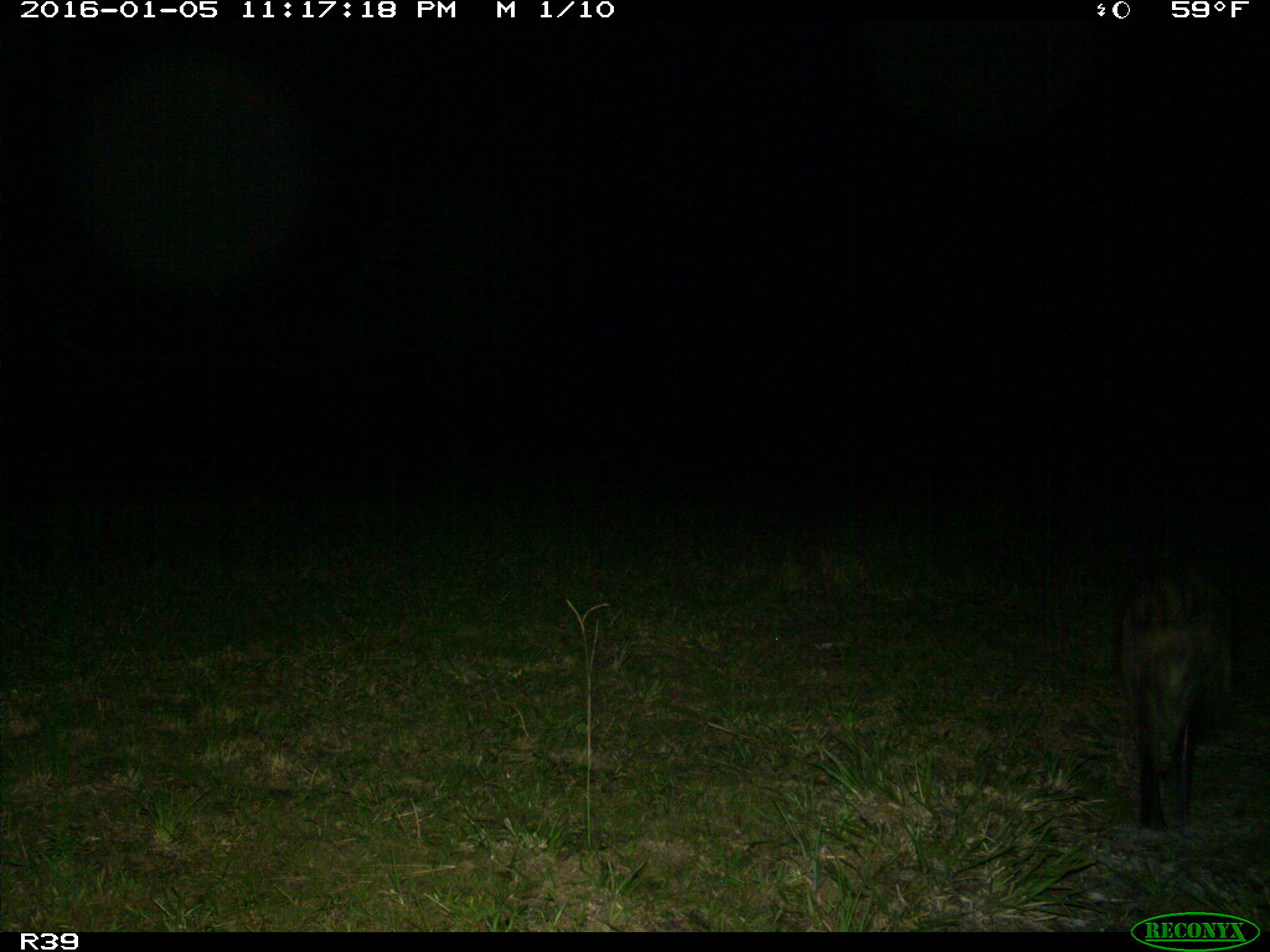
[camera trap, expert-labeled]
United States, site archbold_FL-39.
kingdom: Animalia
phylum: Chordata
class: Mammalia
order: Carnivora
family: Procyonidae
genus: Procyon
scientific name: Procyon lotor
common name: common raccoon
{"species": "Procyon lotor (common raccoon)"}